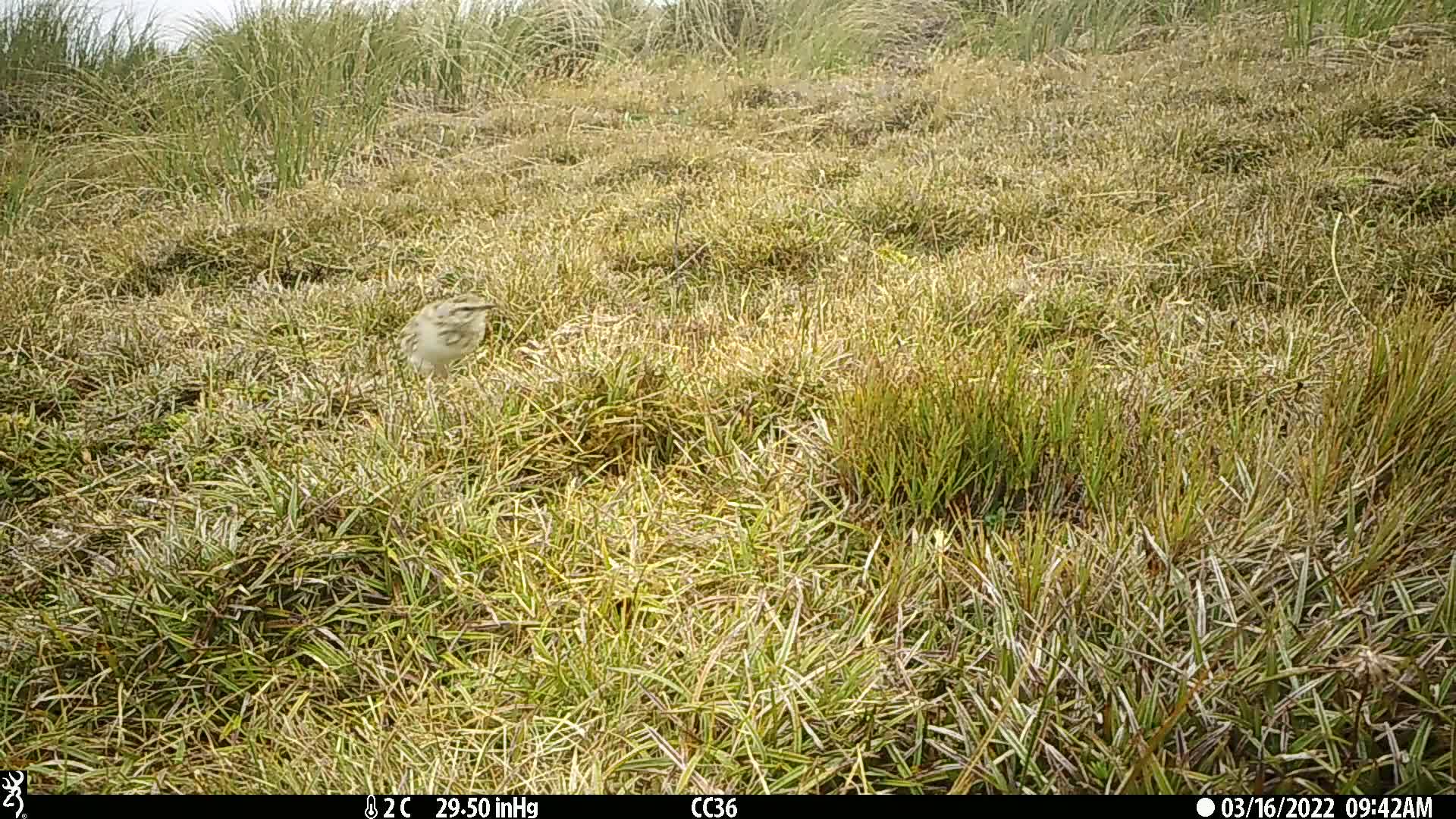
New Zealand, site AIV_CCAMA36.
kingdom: Animalia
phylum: Chordata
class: Aves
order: Passeriformes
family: Motacillidae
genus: Anthus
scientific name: Anthus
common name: pipit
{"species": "pipit (Anthus)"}